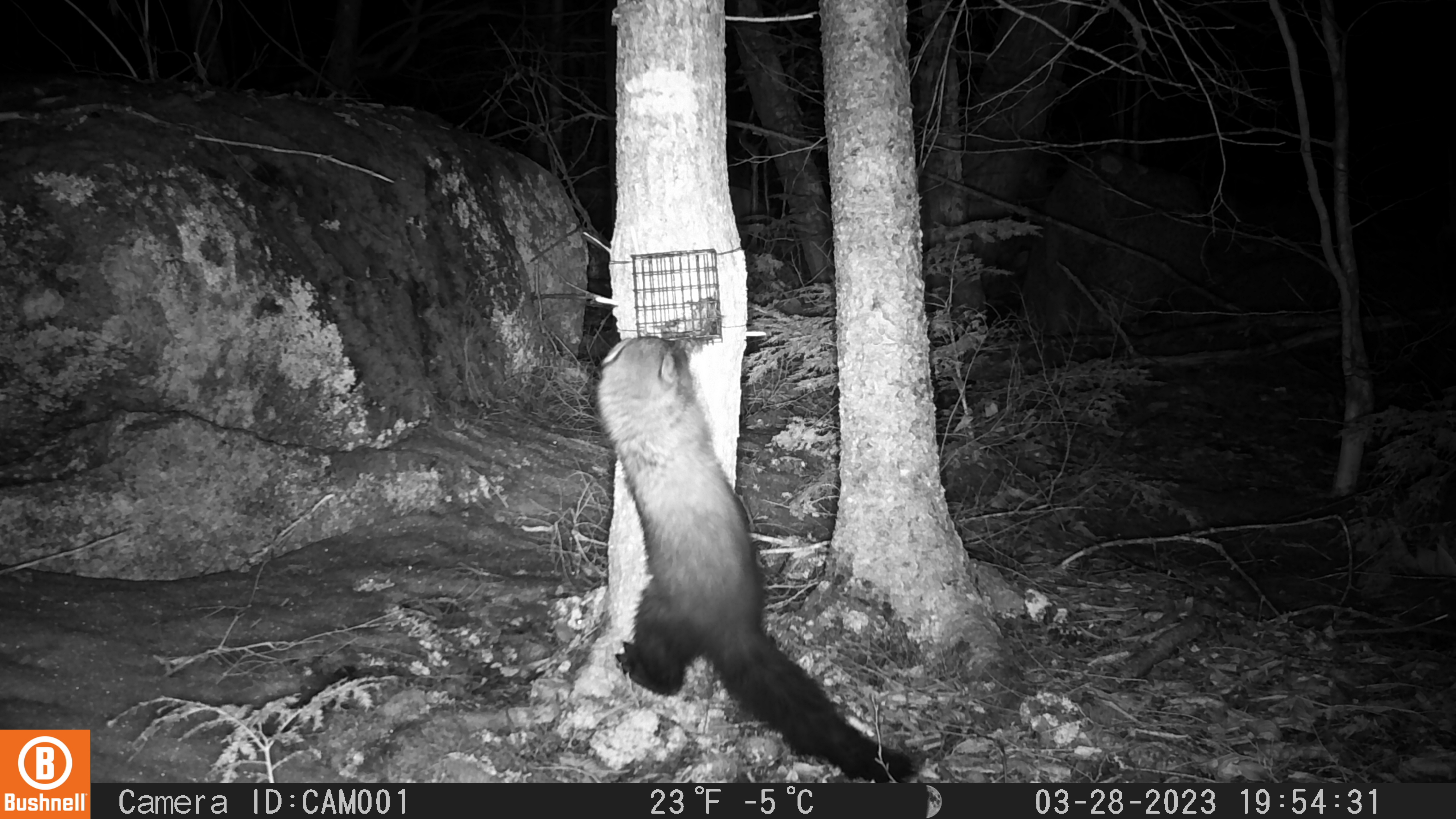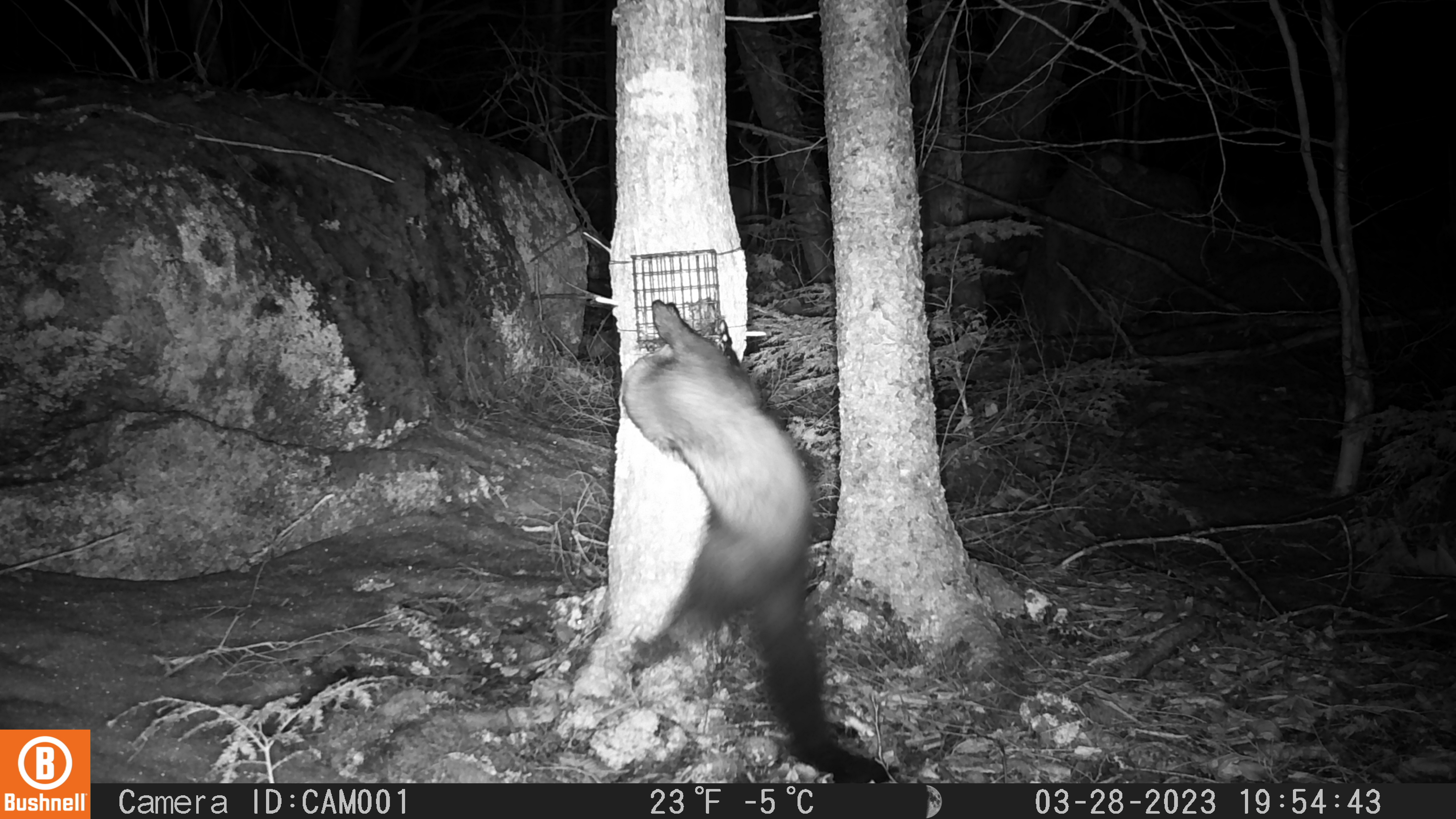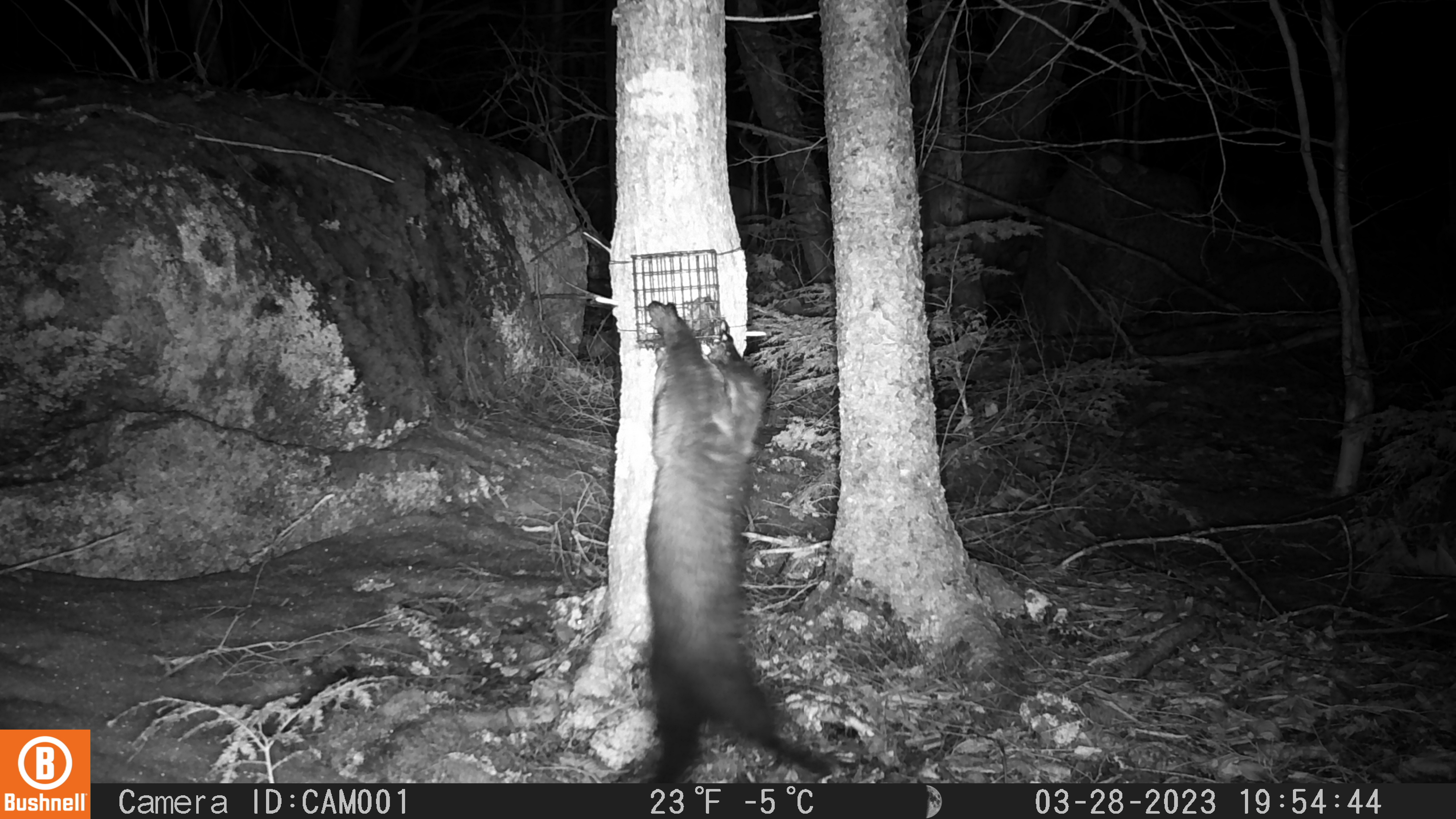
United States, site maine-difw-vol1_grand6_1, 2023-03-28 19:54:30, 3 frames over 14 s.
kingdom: Animalia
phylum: Chordata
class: Mammalia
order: Carnivora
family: Mustelidae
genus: Pekania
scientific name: Pekania pennanti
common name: fisher